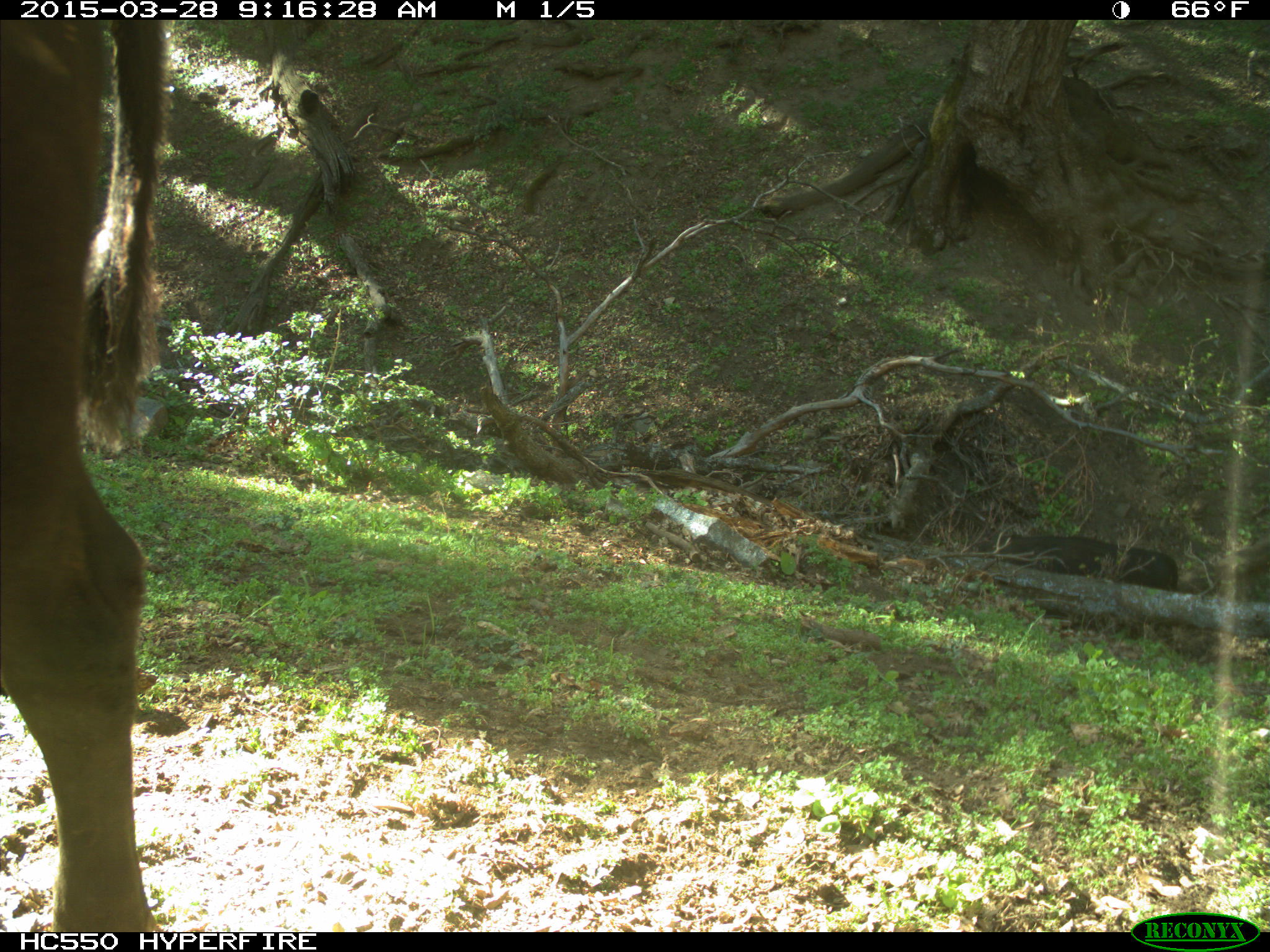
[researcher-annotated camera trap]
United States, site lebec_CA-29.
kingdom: Animalia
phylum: Chordata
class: Mammalia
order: Artiodactyla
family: Bovidae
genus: Bos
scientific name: Bos taurus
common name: domestic cow